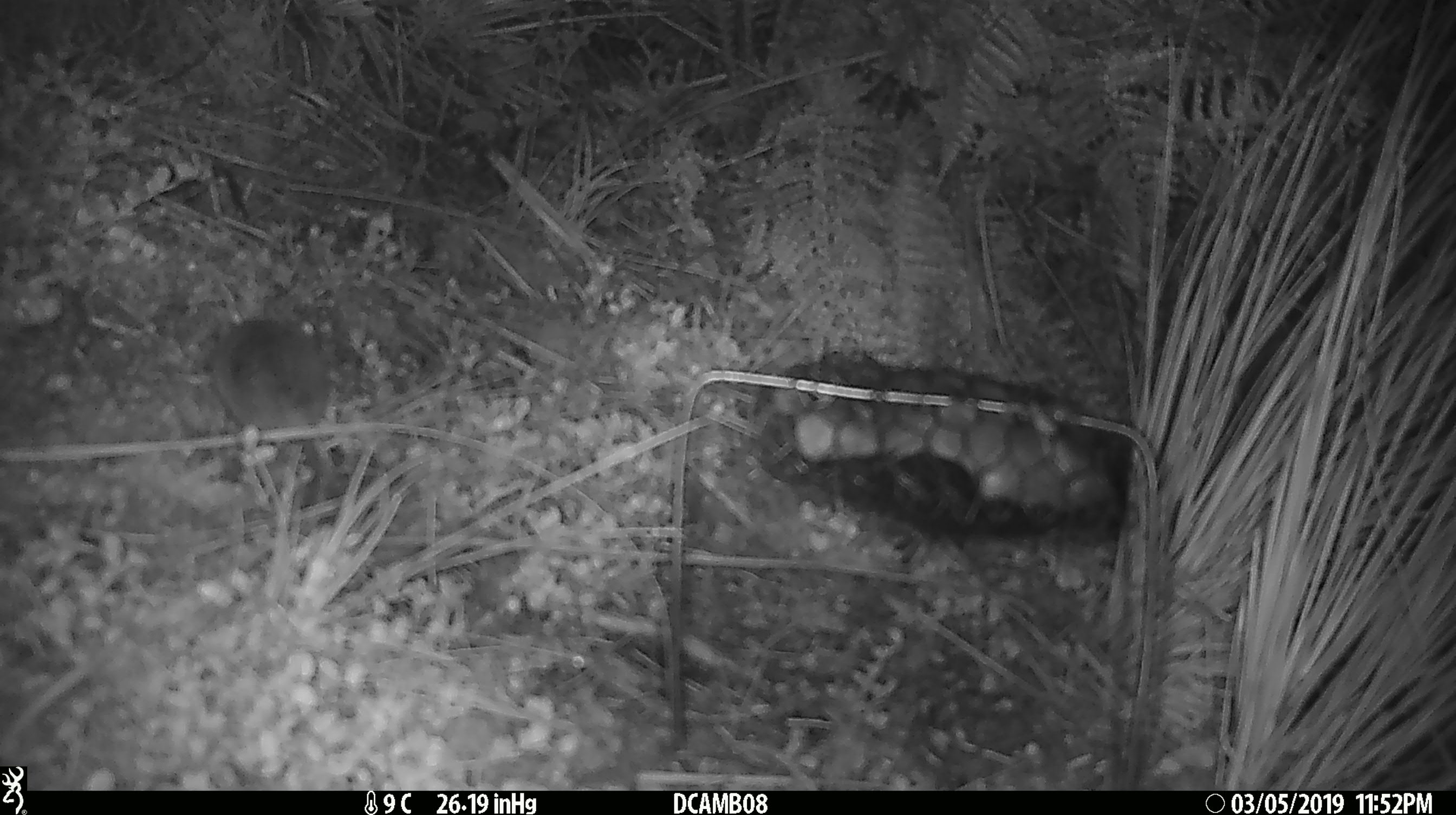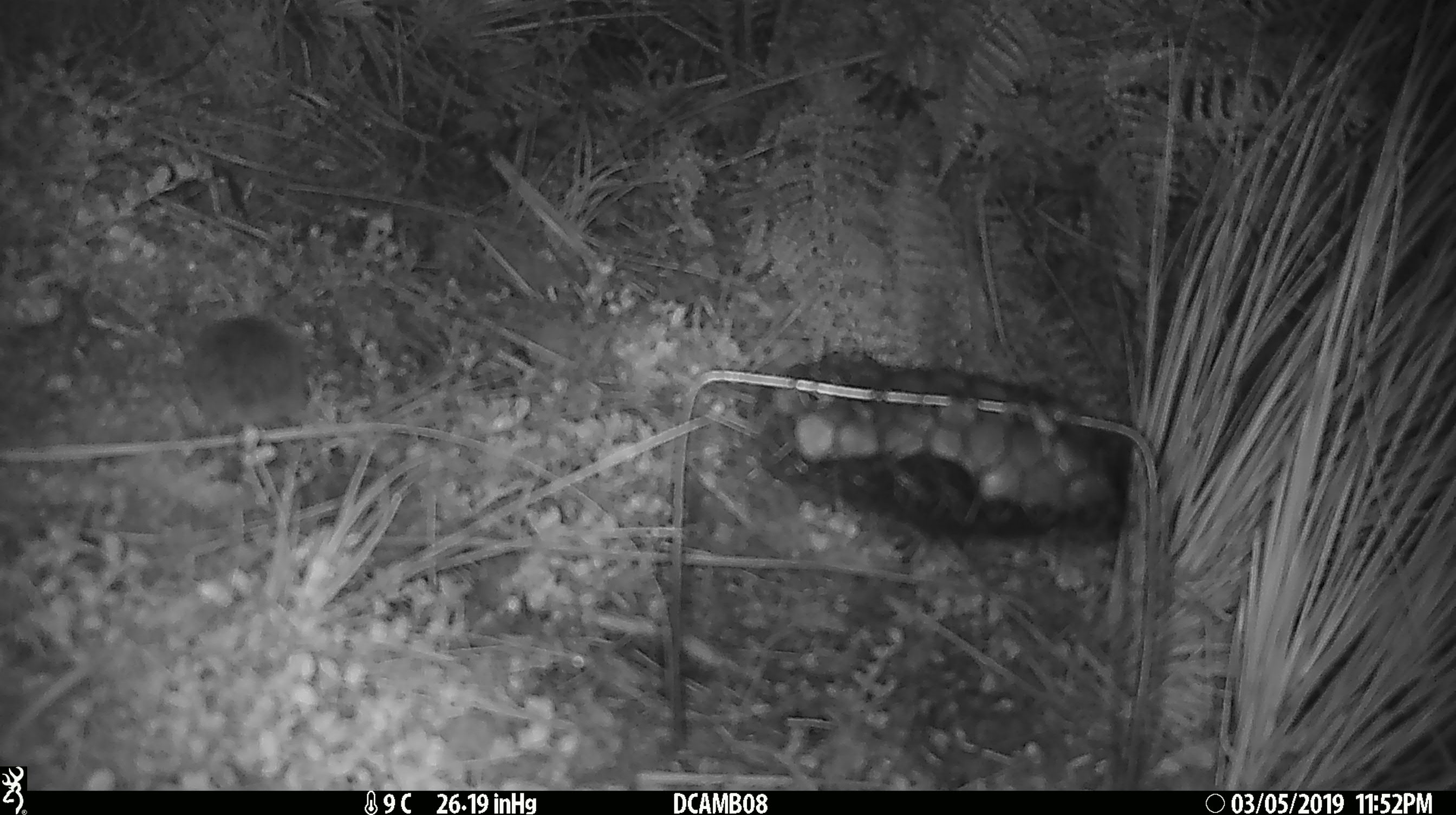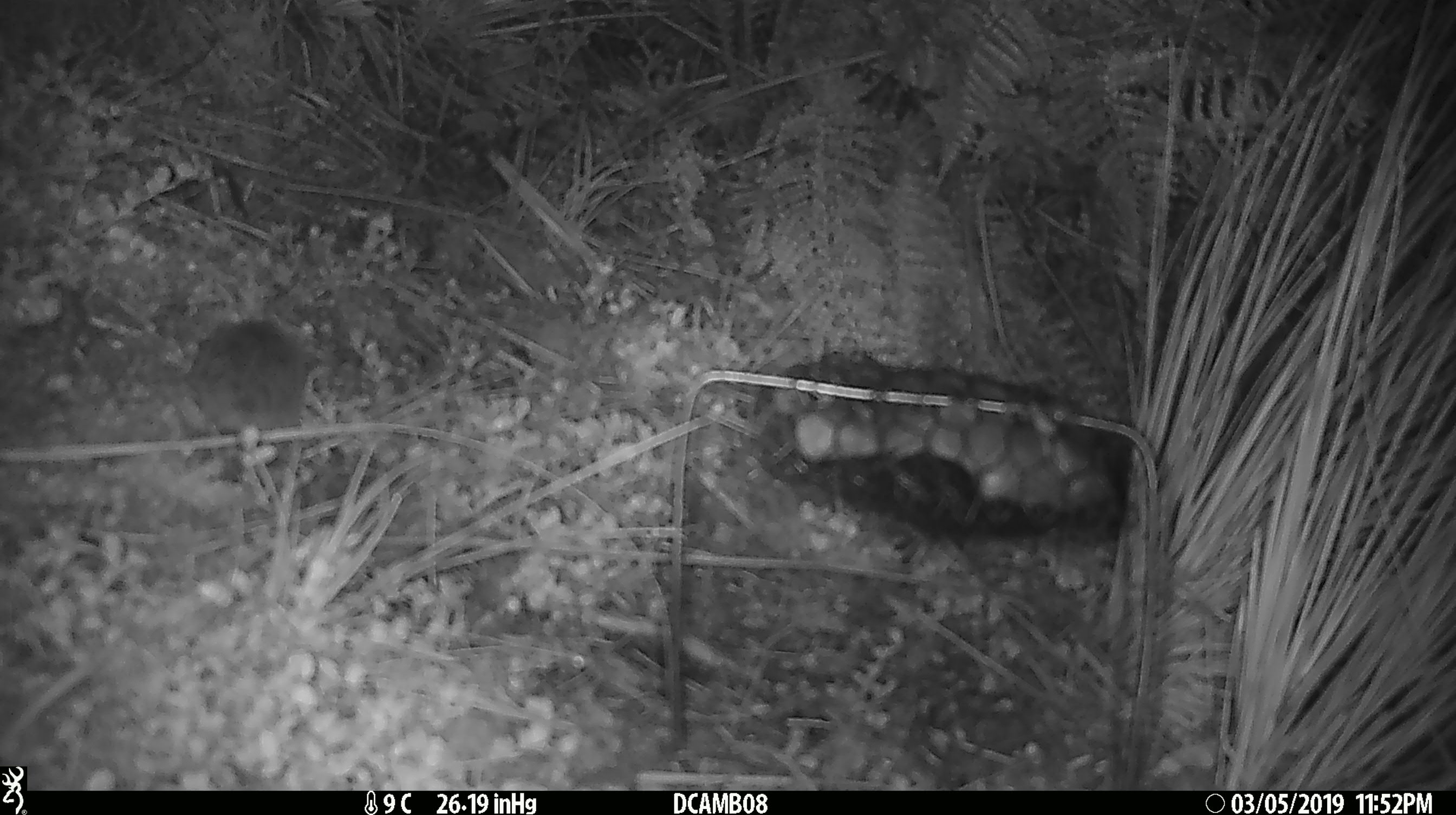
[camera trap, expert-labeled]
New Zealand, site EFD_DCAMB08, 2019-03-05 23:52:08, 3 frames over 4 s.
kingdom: Animalia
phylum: Chordata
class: Mammalia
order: Rodentia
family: Muridae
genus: Rattus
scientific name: Rattus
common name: rat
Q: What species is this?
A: Rat (Rattus).